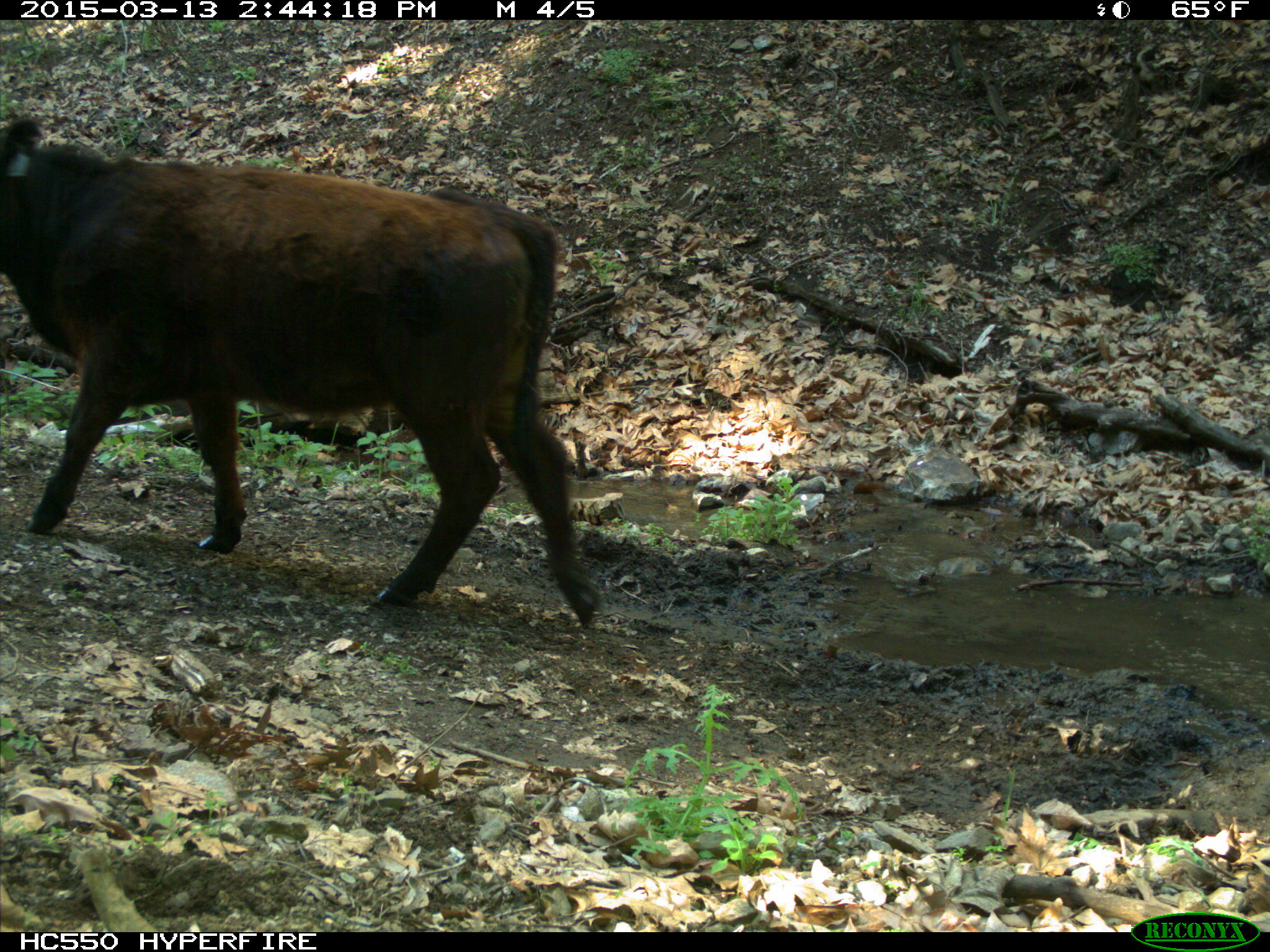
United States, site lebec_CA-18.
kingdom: Animalia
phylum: Chordata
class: Mammalia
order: Artiodactyla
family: Bovidae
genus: Bos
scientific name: Bos taurus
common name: domestic cow